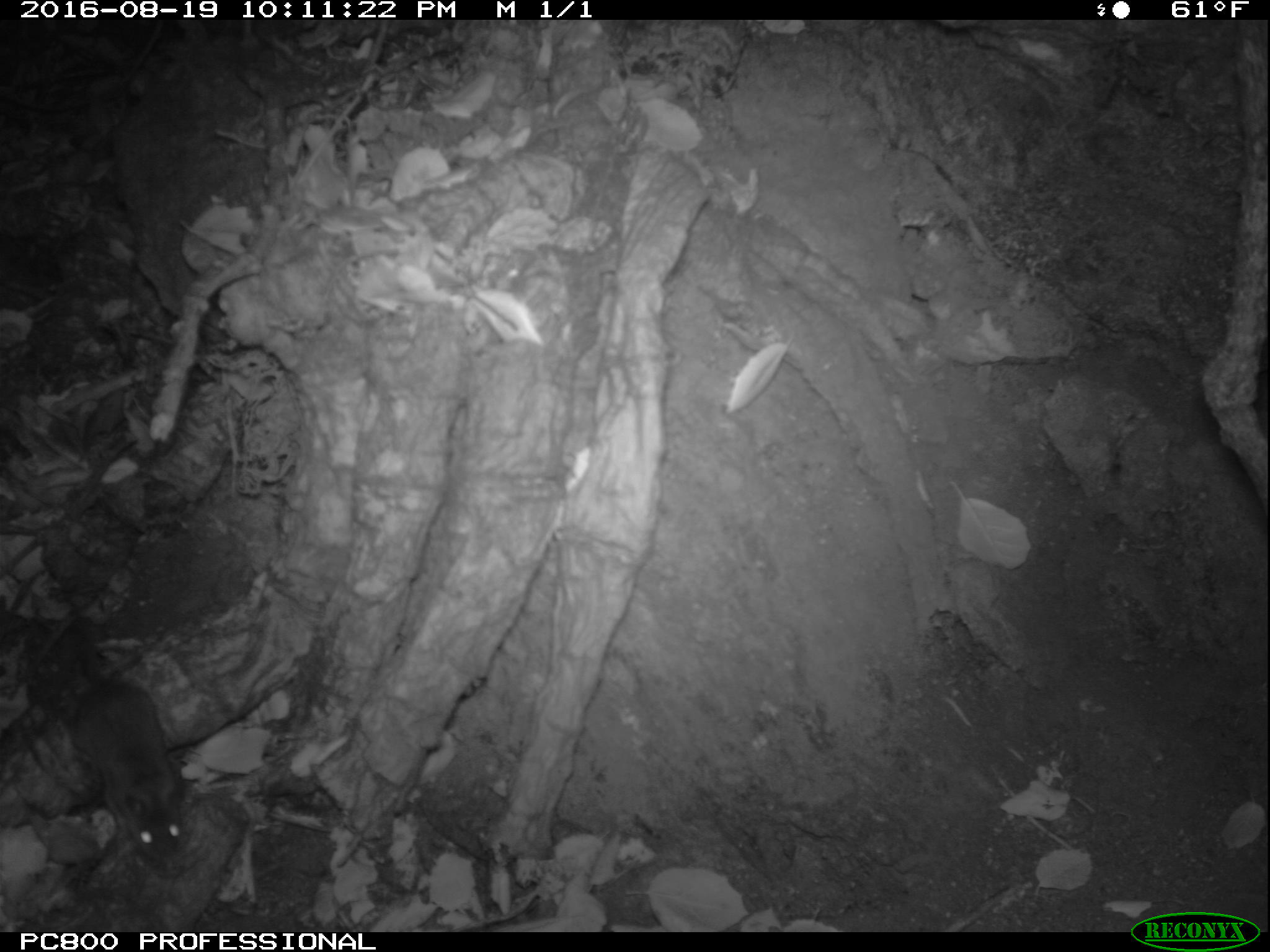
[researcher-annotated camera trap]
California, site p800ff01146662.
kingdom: Animalia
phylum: Chordata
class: Mammalia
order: Rodentia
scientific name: Rodentia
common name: rodent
Rodent (Rodentia).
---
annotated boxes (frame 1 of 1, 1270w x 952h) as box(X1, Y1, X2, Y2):
rodent: box(61, 593, 185, 862)